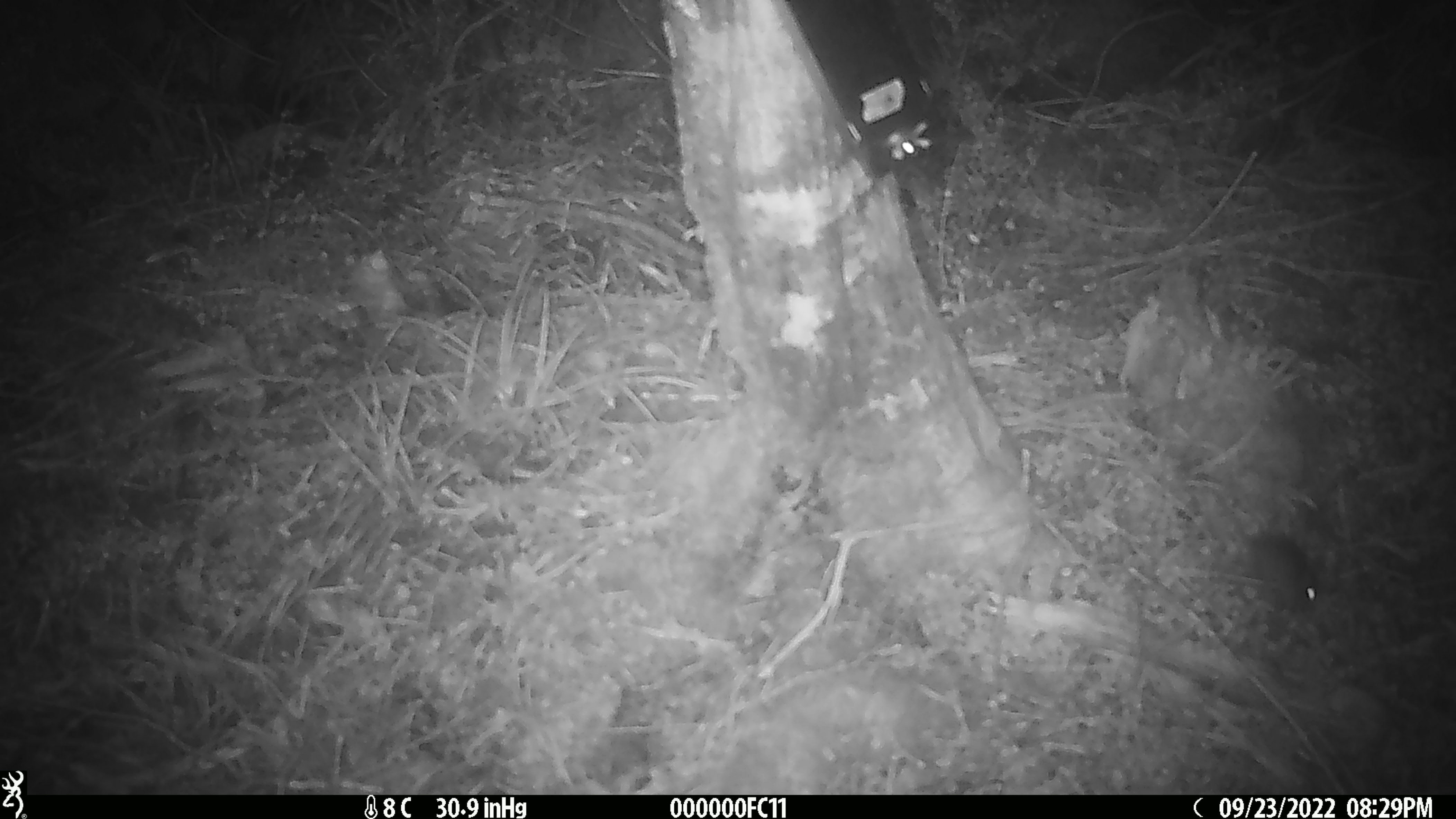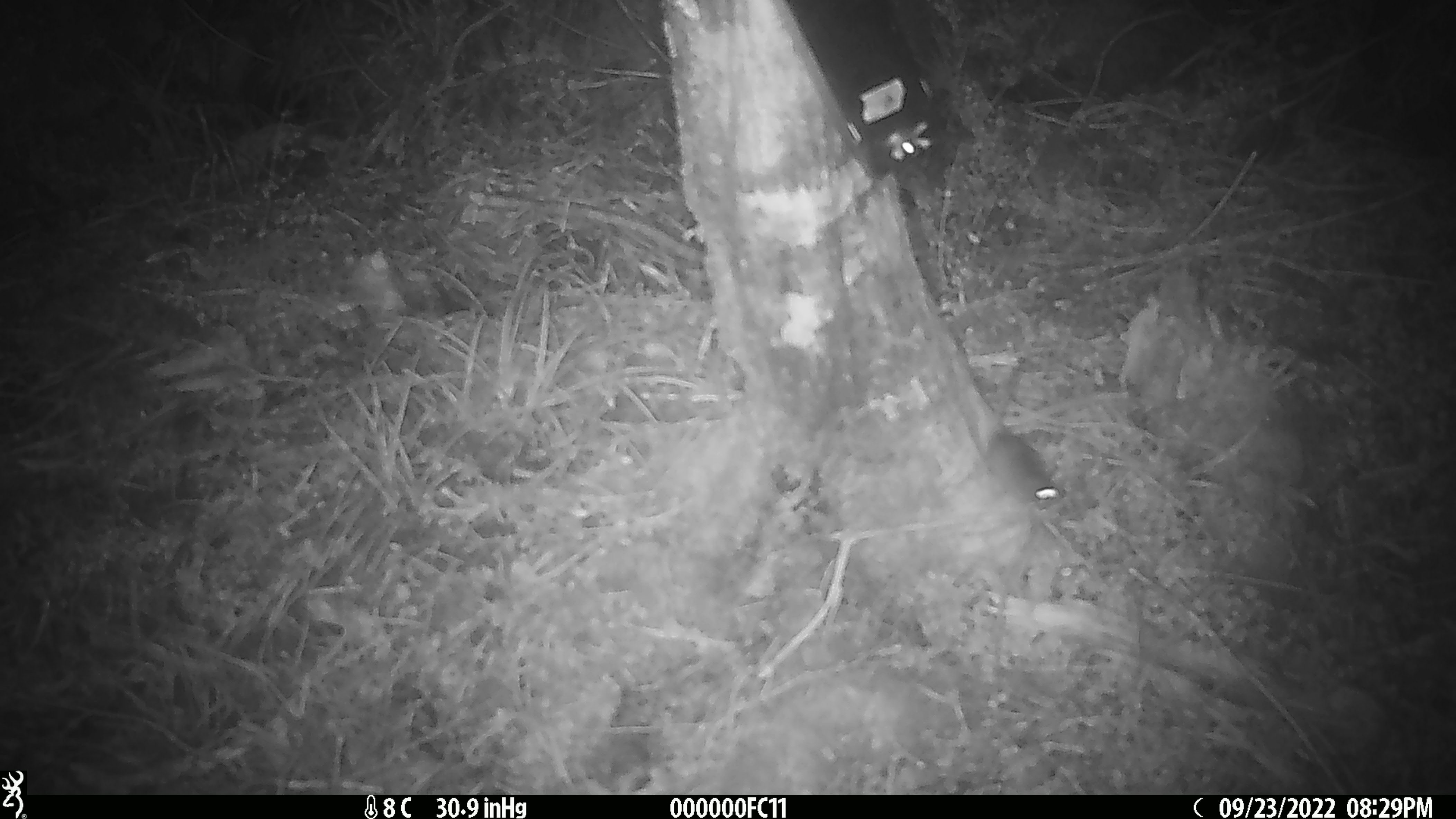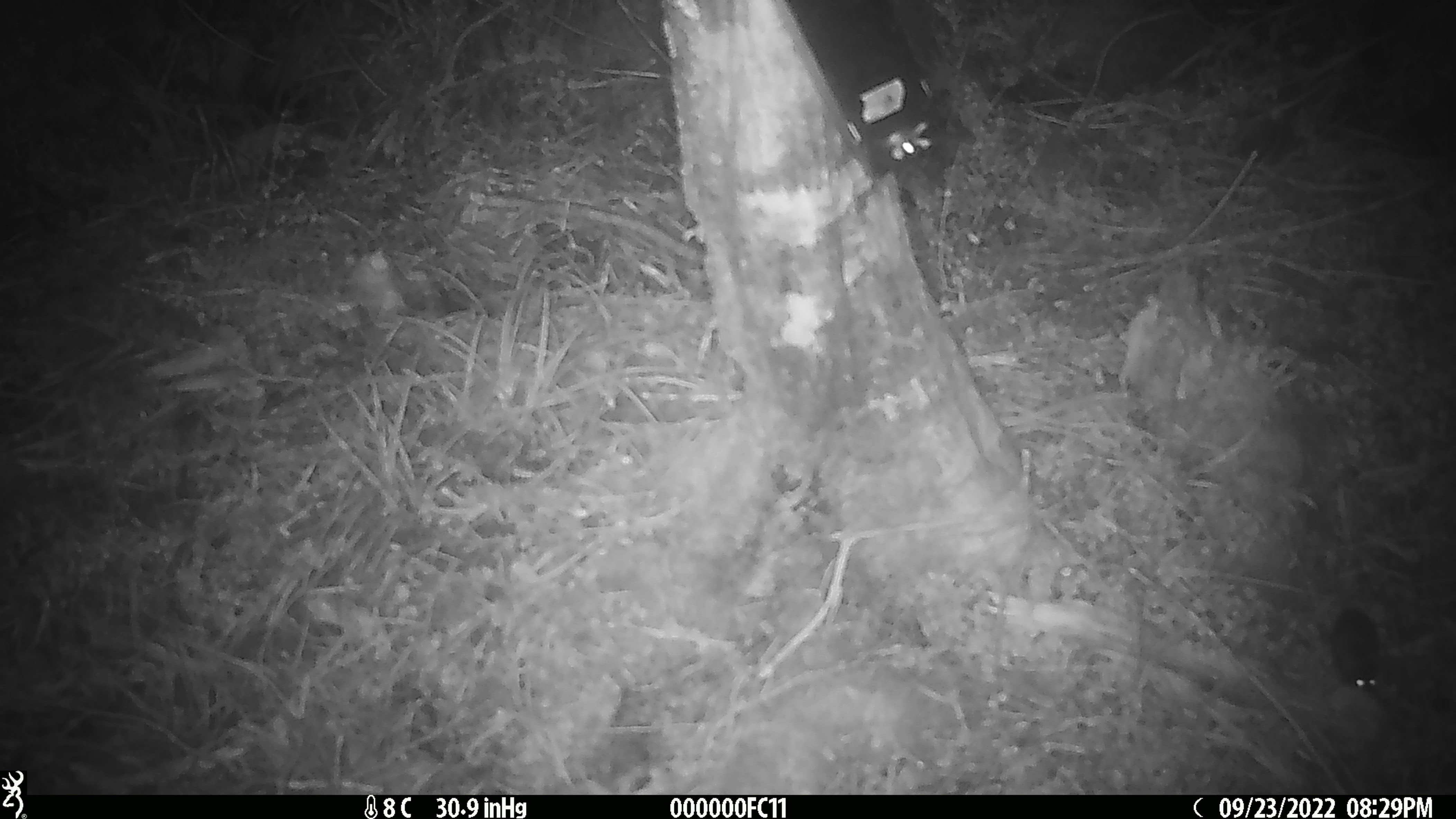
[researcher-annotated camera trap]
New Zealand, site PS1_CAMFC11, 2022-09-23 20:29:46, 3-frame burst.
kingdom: Animalia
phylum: Chordata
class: Mammalia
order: Rodentia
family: Muridae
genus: Mus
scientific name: Mus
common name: mouse